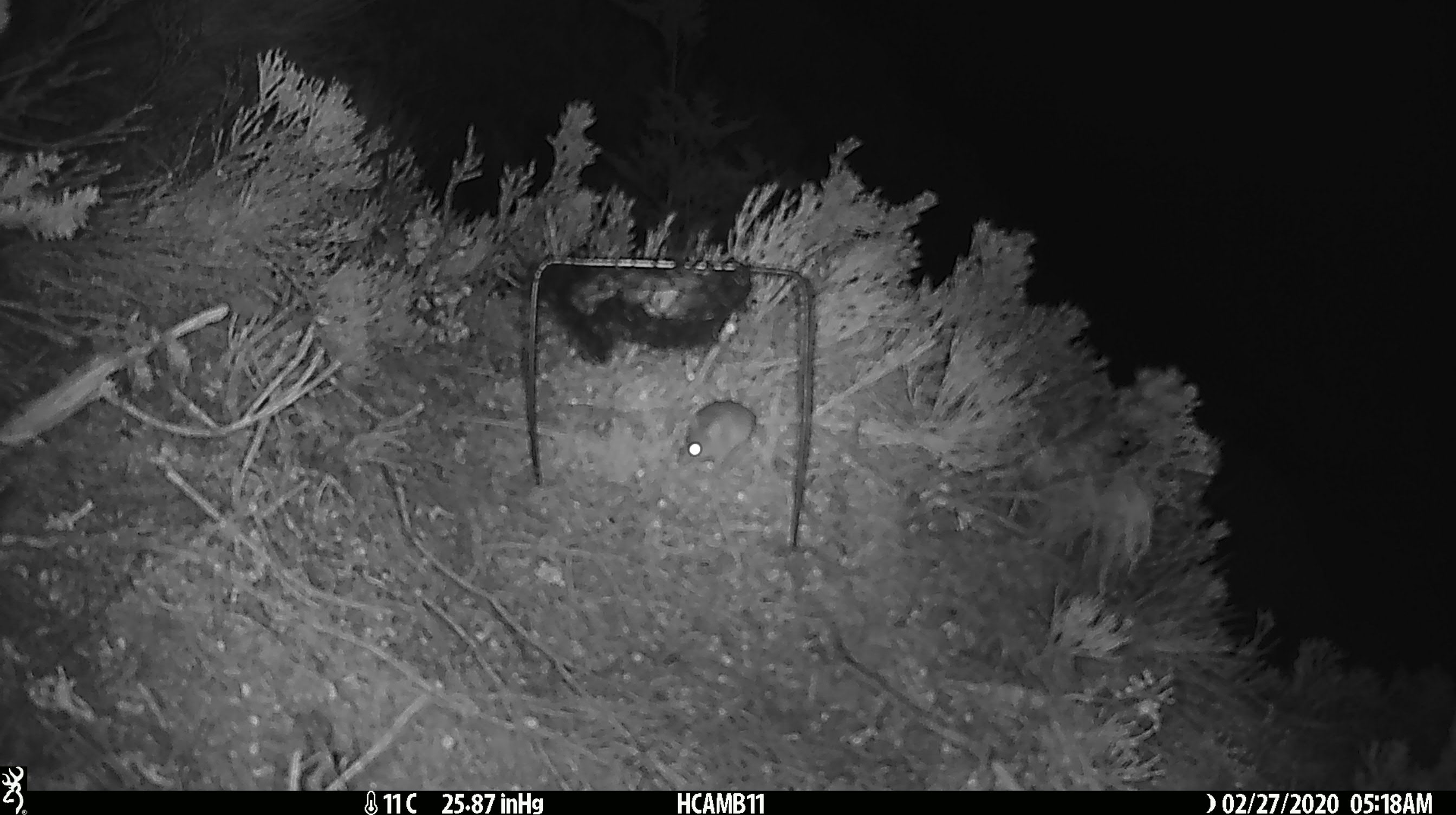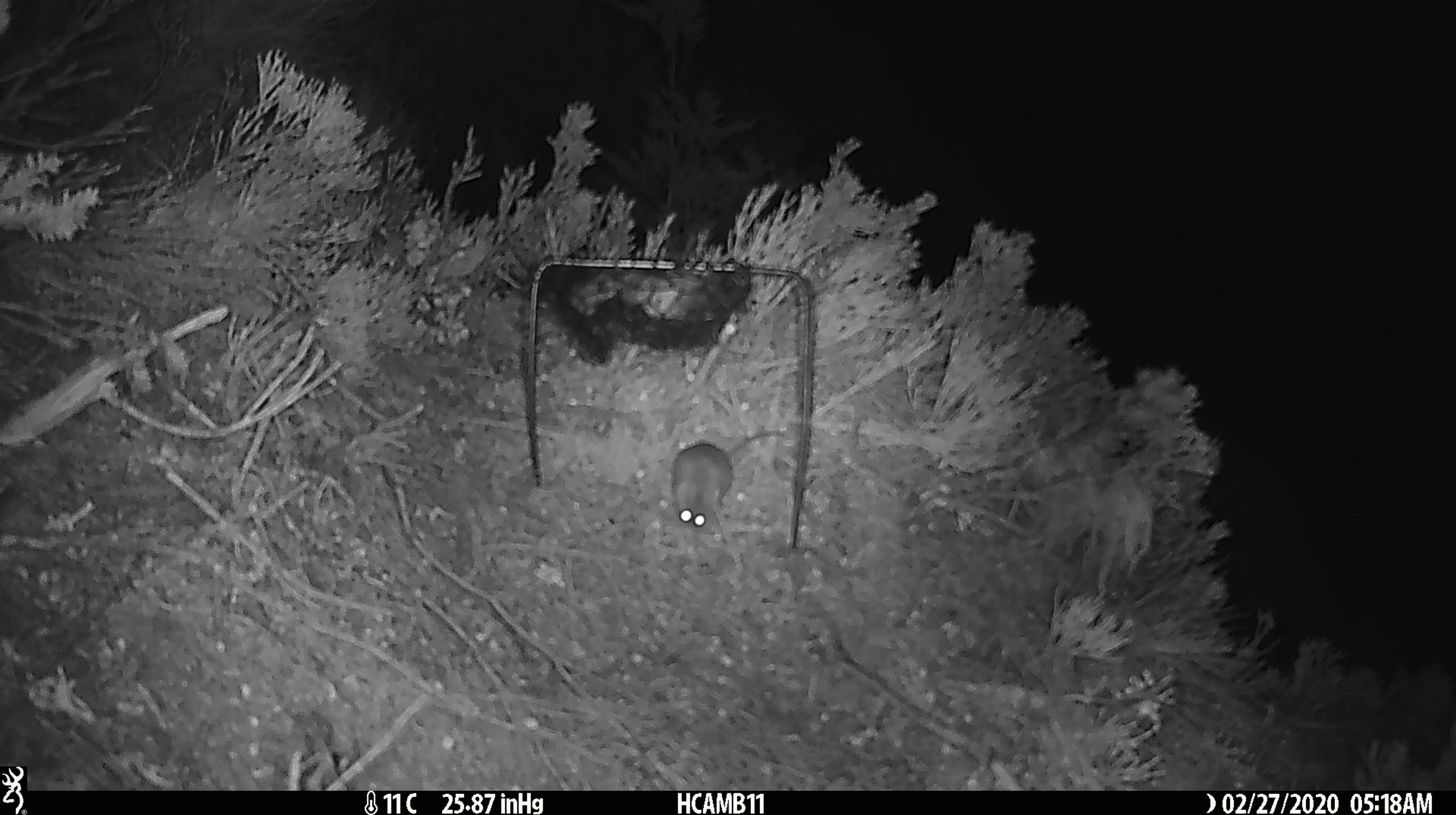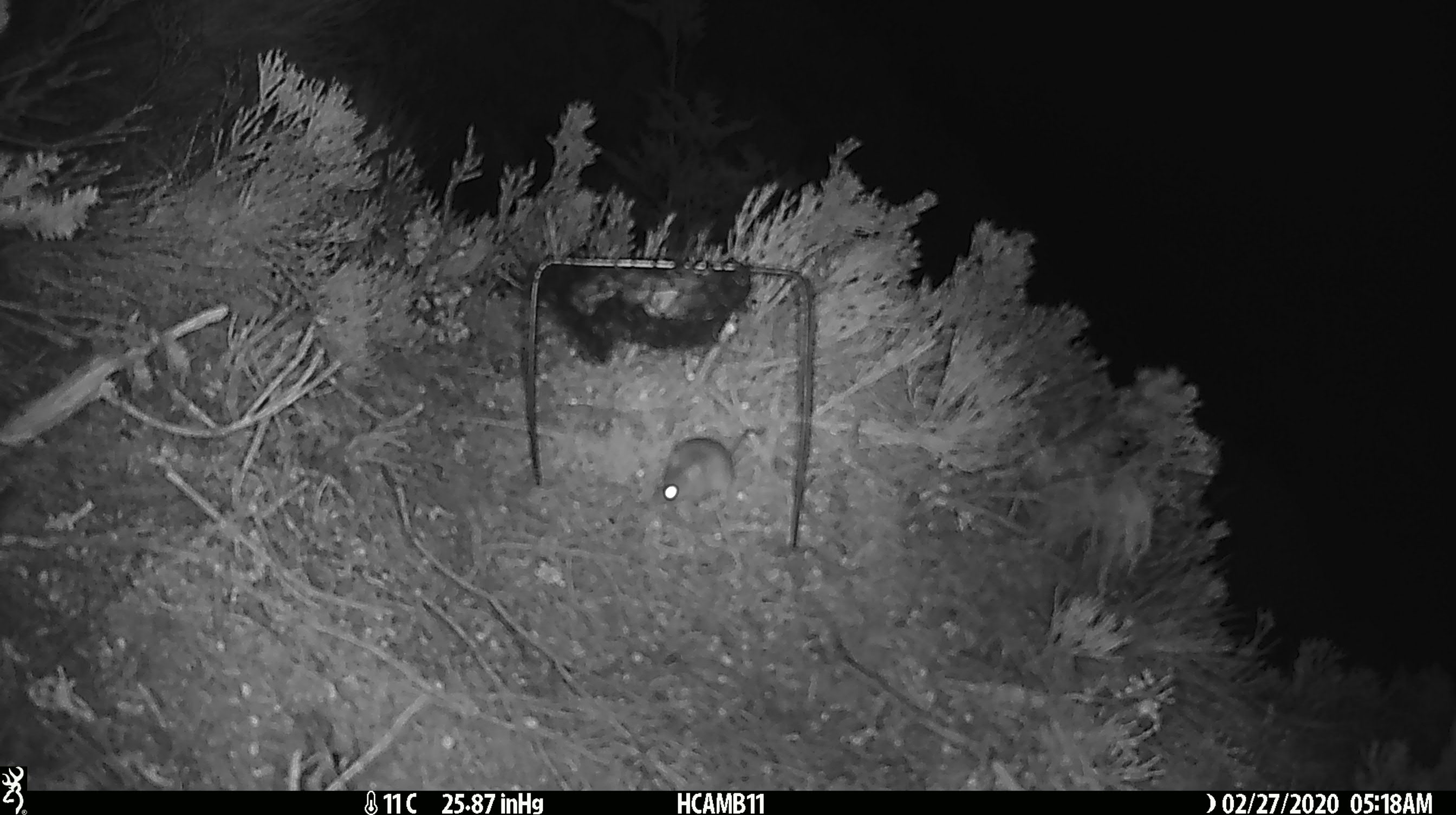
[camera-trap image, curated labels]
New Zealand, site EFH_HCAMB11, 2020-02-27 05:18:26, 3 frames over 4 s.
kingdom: Animalia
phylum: Chordata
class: Mammalia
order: Rodentia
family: Muridae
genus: Mus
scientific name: Mus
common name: mouse